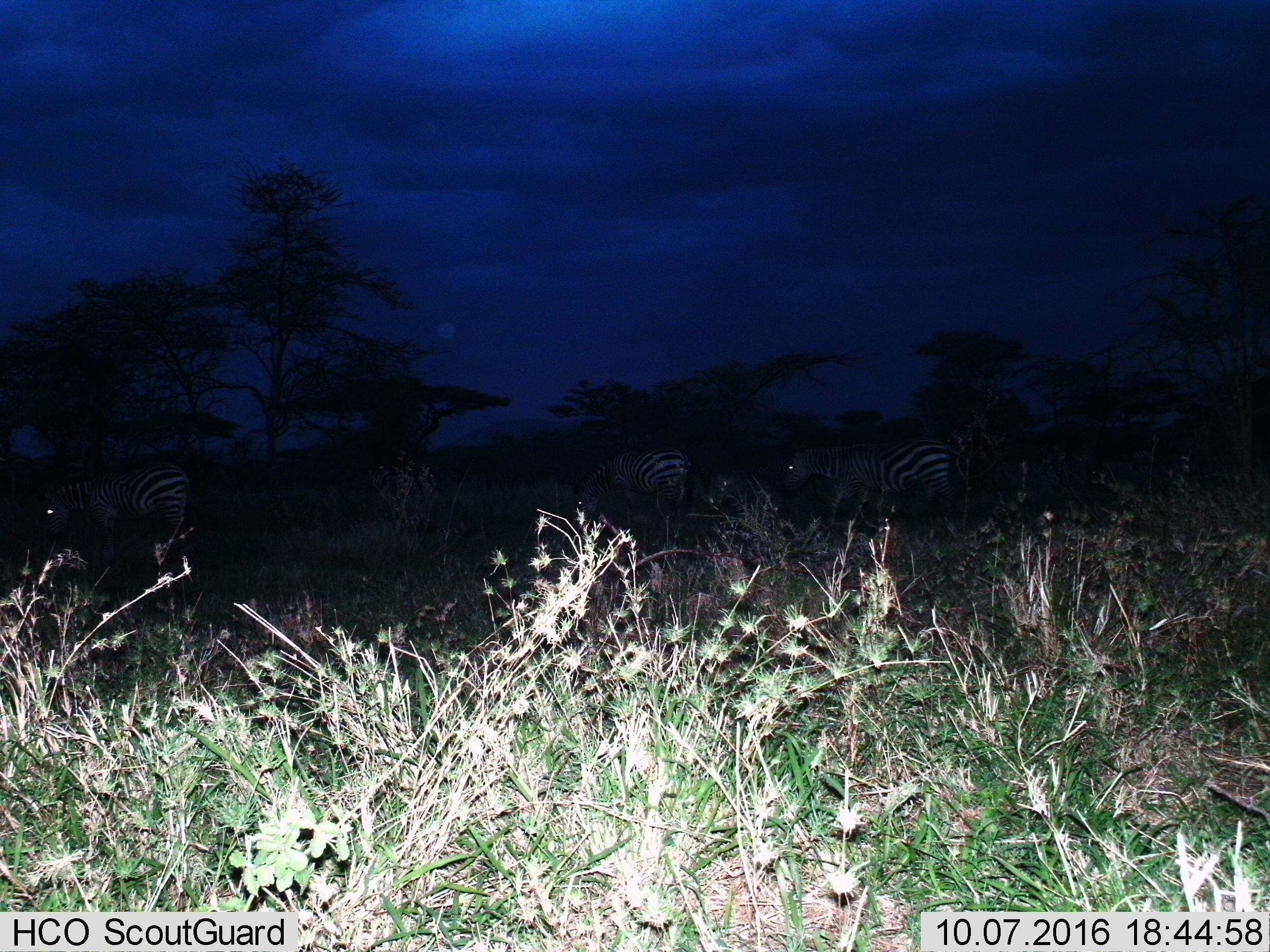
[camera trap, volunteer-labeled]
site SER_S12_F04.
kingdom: Animalia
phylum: Chordata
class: Mammalia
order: Perissodactyla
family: Equidae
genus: Equus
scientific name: Equus quagga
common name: plains zebra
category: zebraplains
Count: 3.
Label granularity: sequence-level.